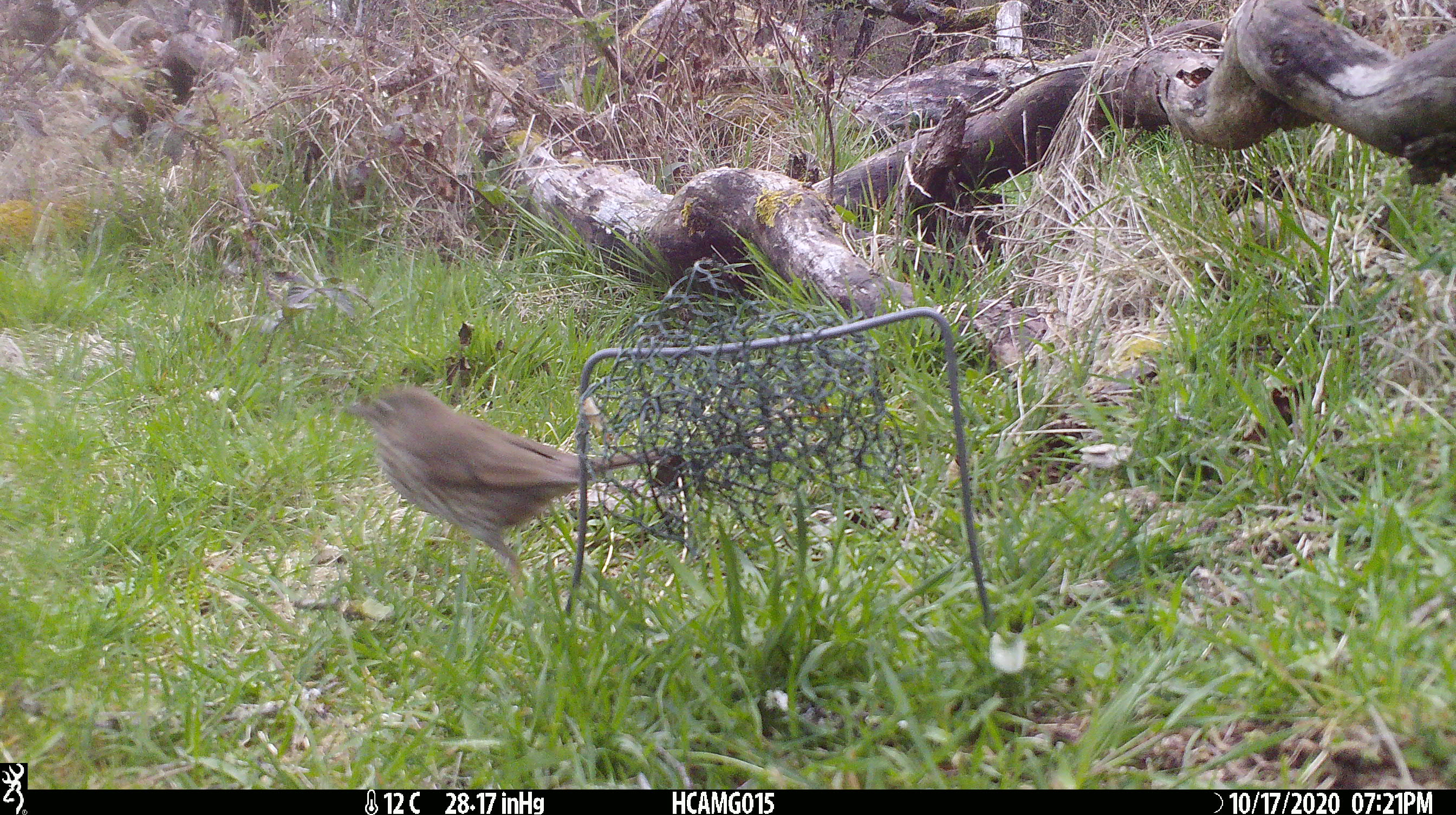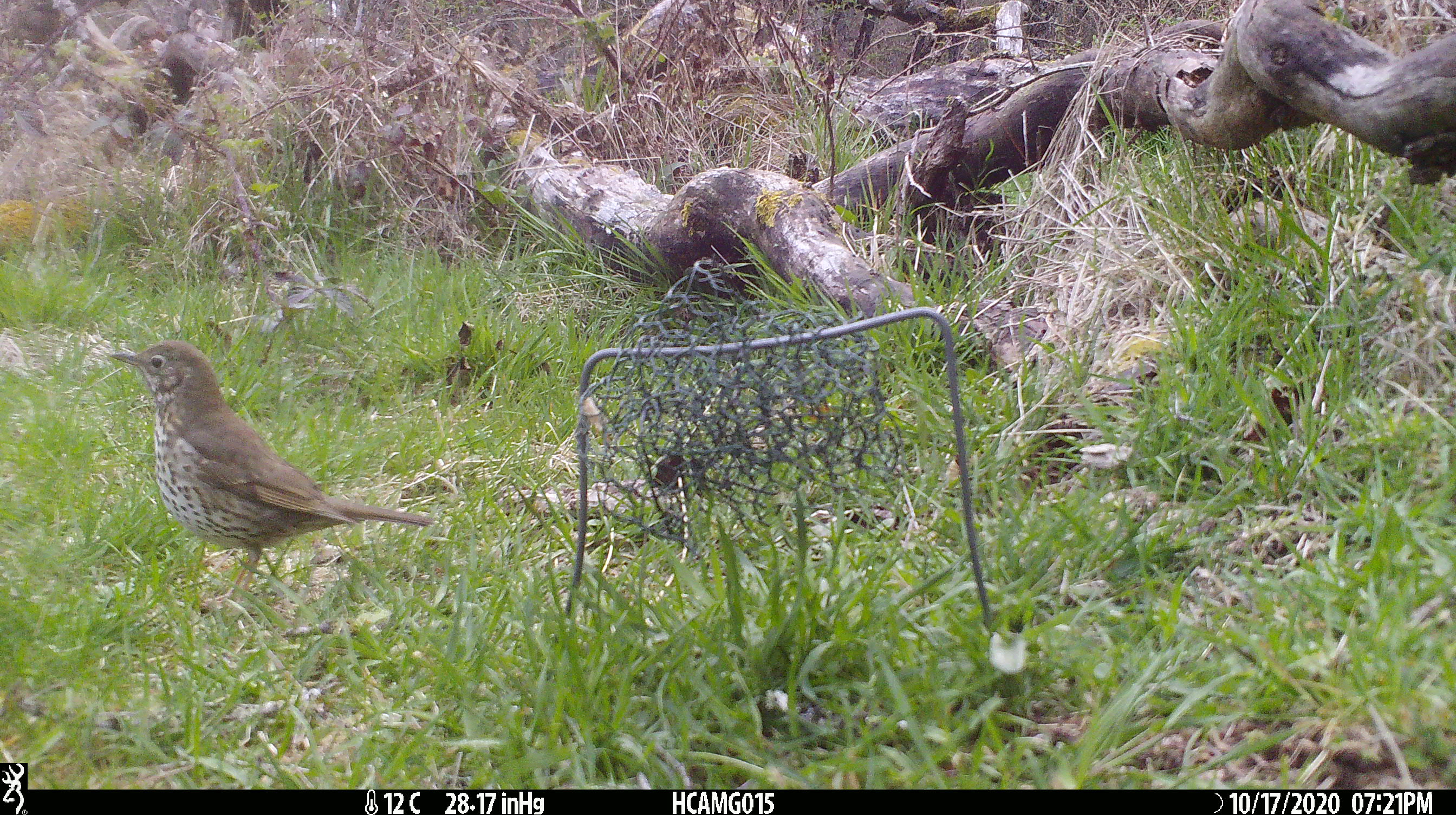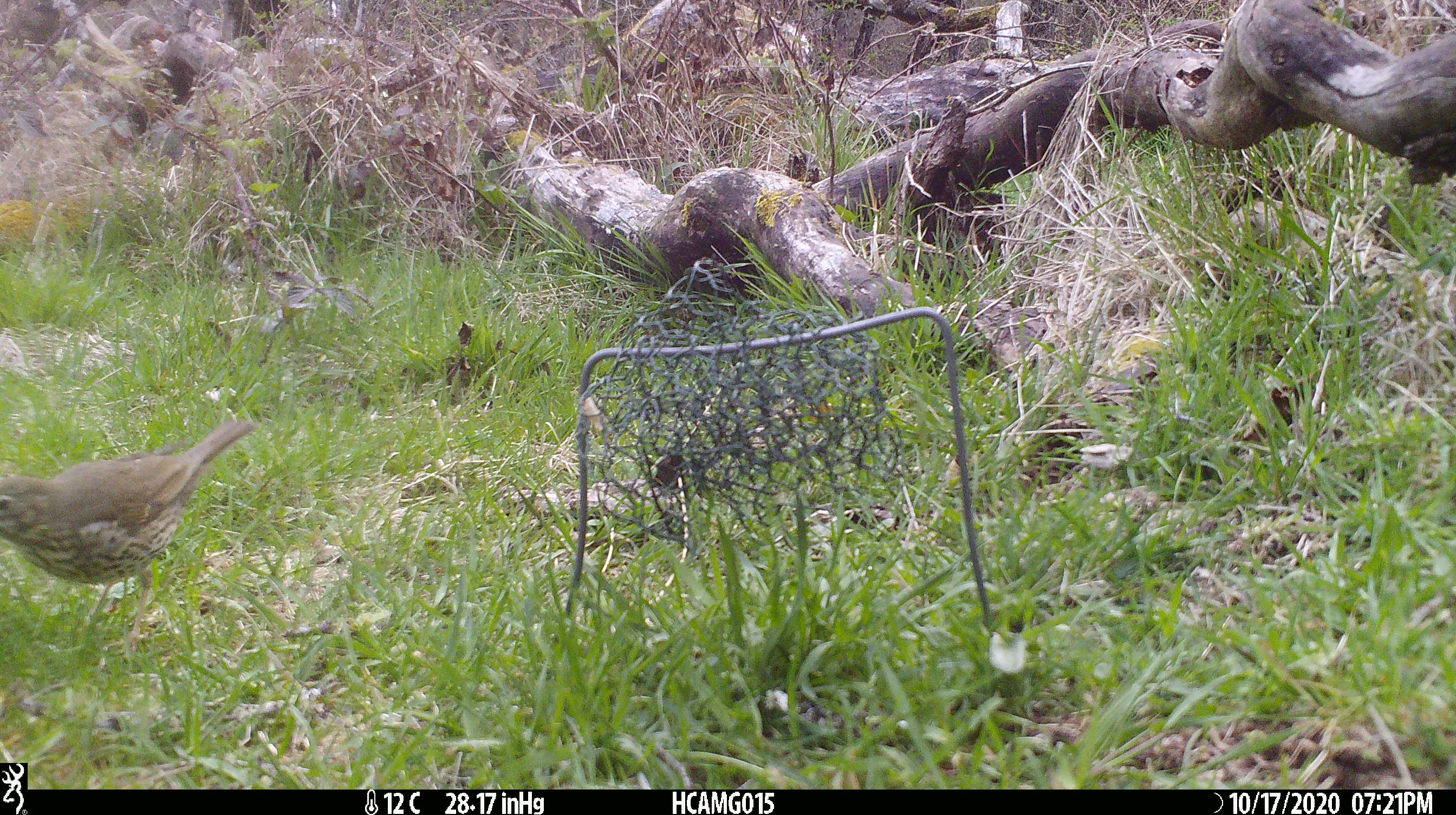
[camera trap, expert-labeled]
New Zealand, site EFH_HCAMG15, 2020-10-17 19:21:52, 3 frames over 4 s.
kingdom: Animalia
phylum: Chordata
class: Aves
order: Passeriformes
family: Turdidae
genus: Turdus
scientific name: Turdus philomelos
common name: song thrush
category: thrush